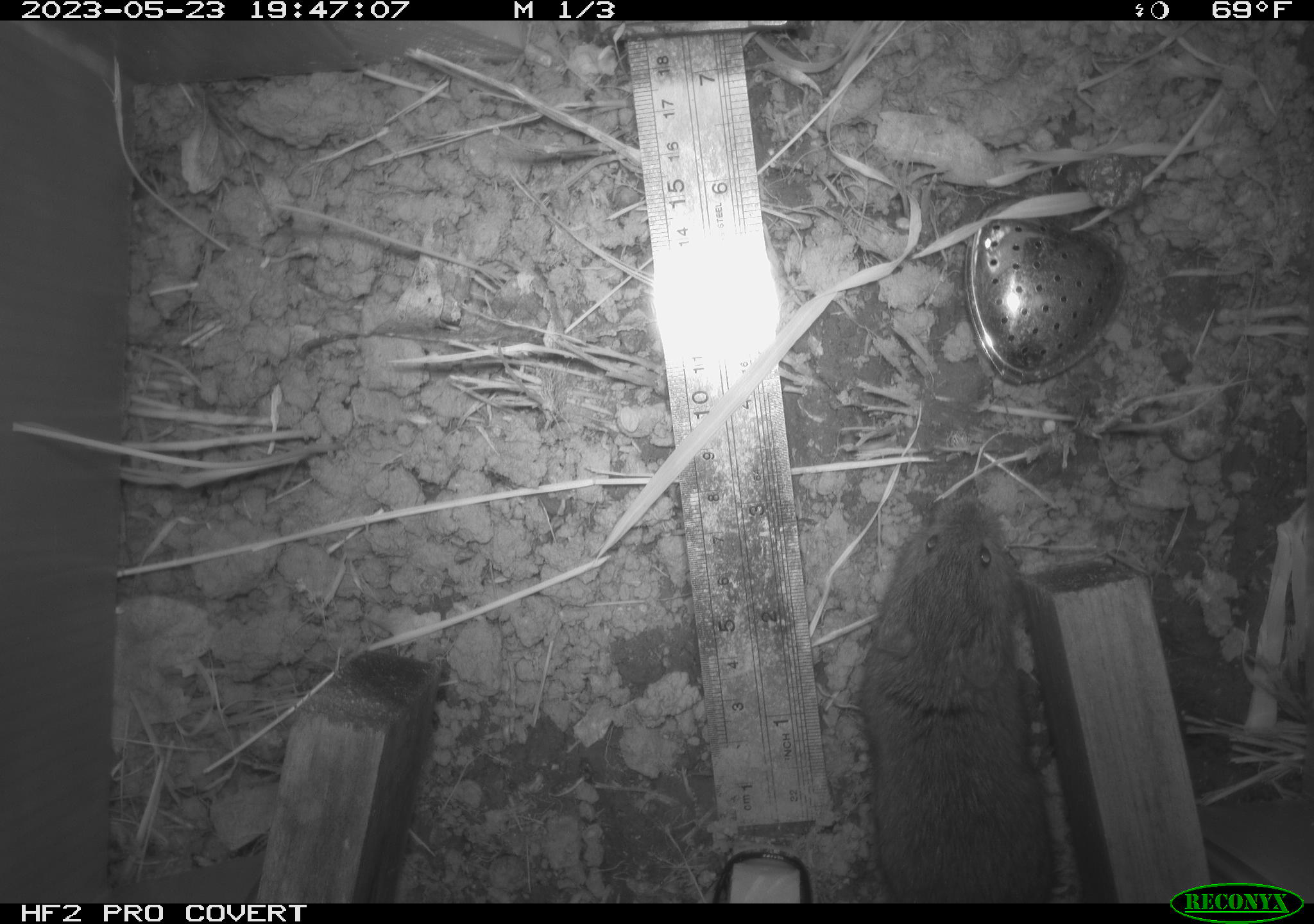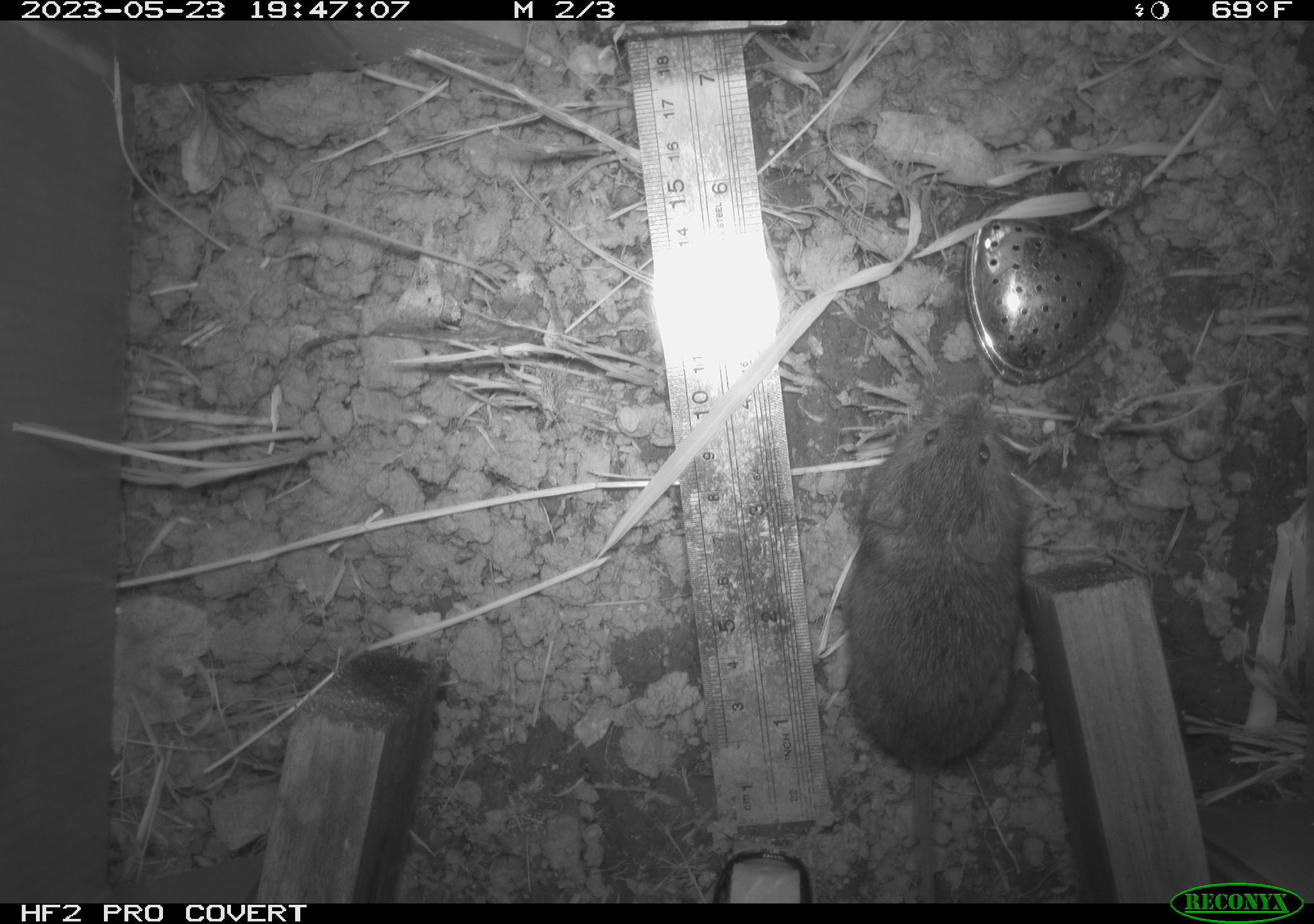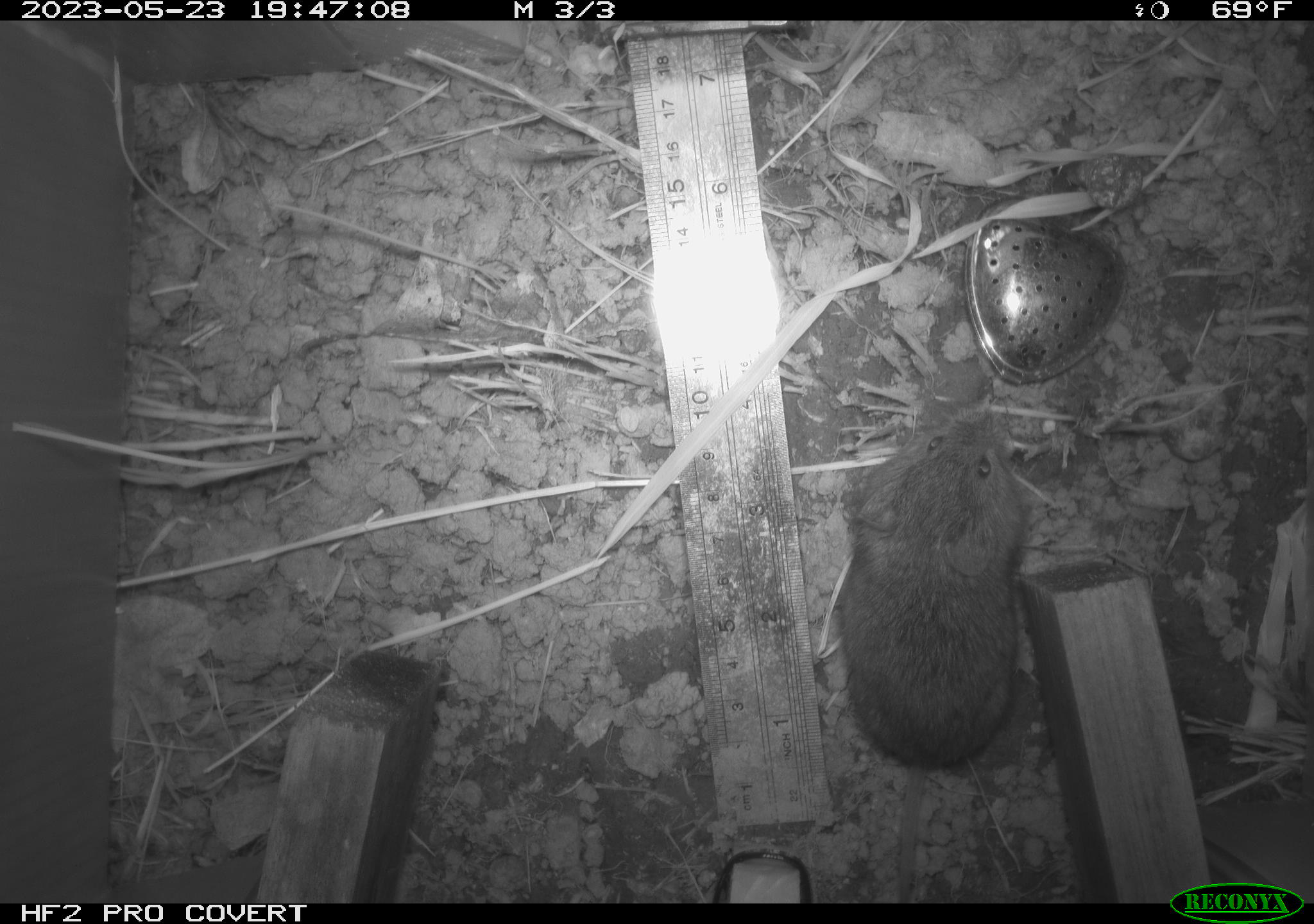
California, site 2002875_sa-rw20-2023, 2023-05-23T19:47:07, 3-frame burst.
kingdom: Animalia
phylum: Chordata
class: Mammalia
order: Rodentia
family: Cricetidae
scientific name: Arvicolinae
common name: voles, lemmings, and muskrats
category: arvicolinae subfamily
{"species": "arvicolinae subfamily (voles, lemmings, and muskrats) (Arvicolinae)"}